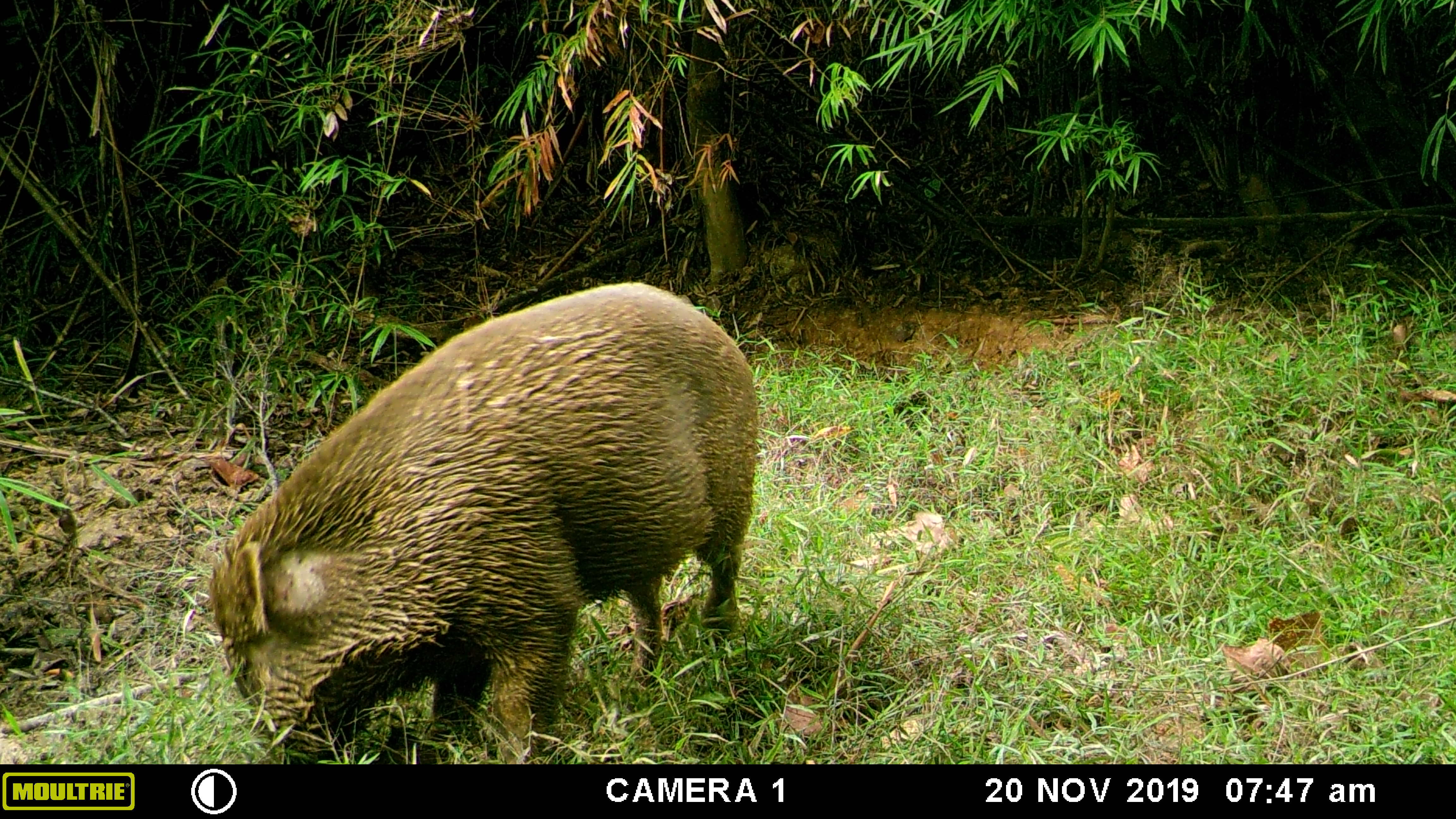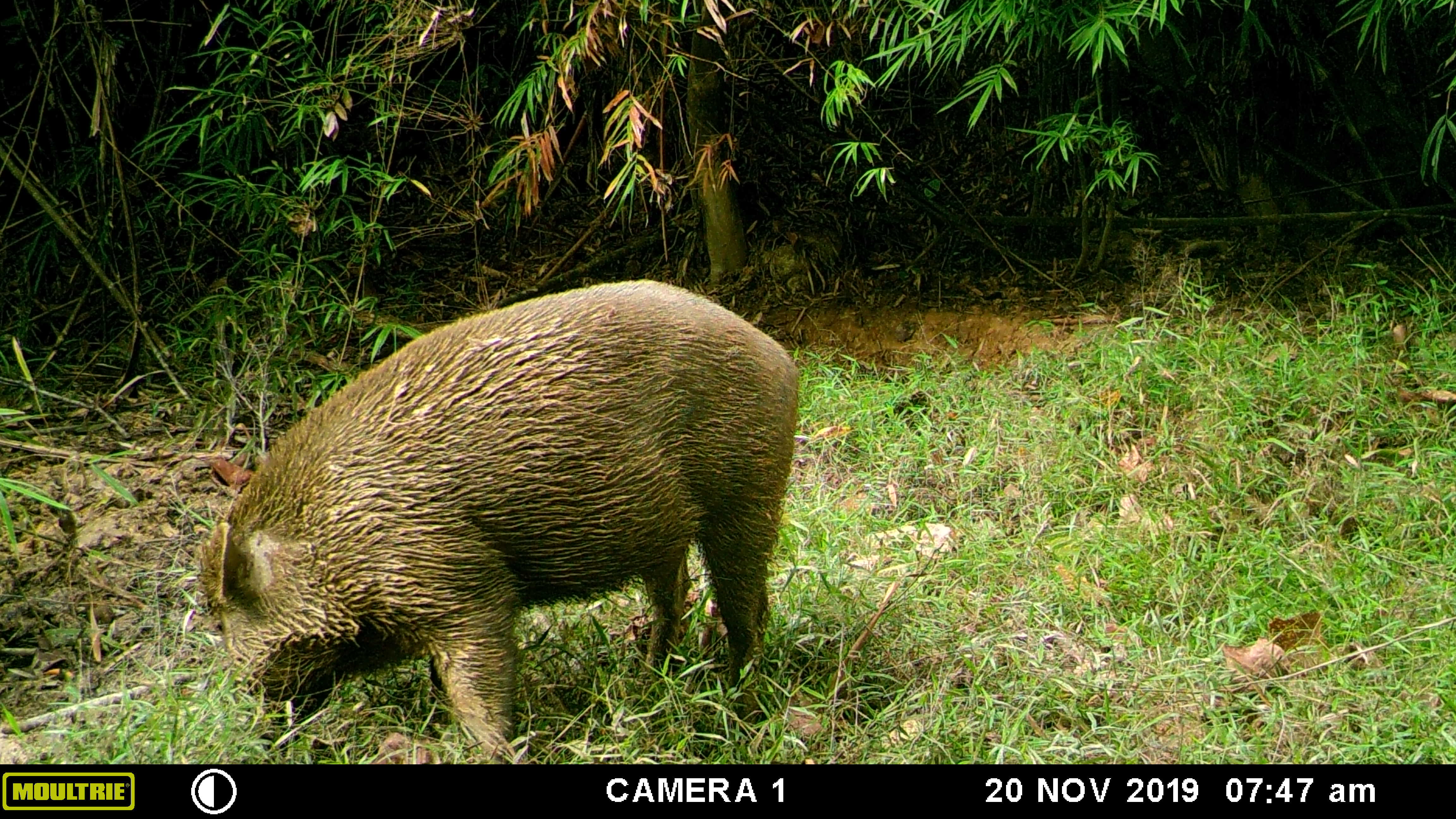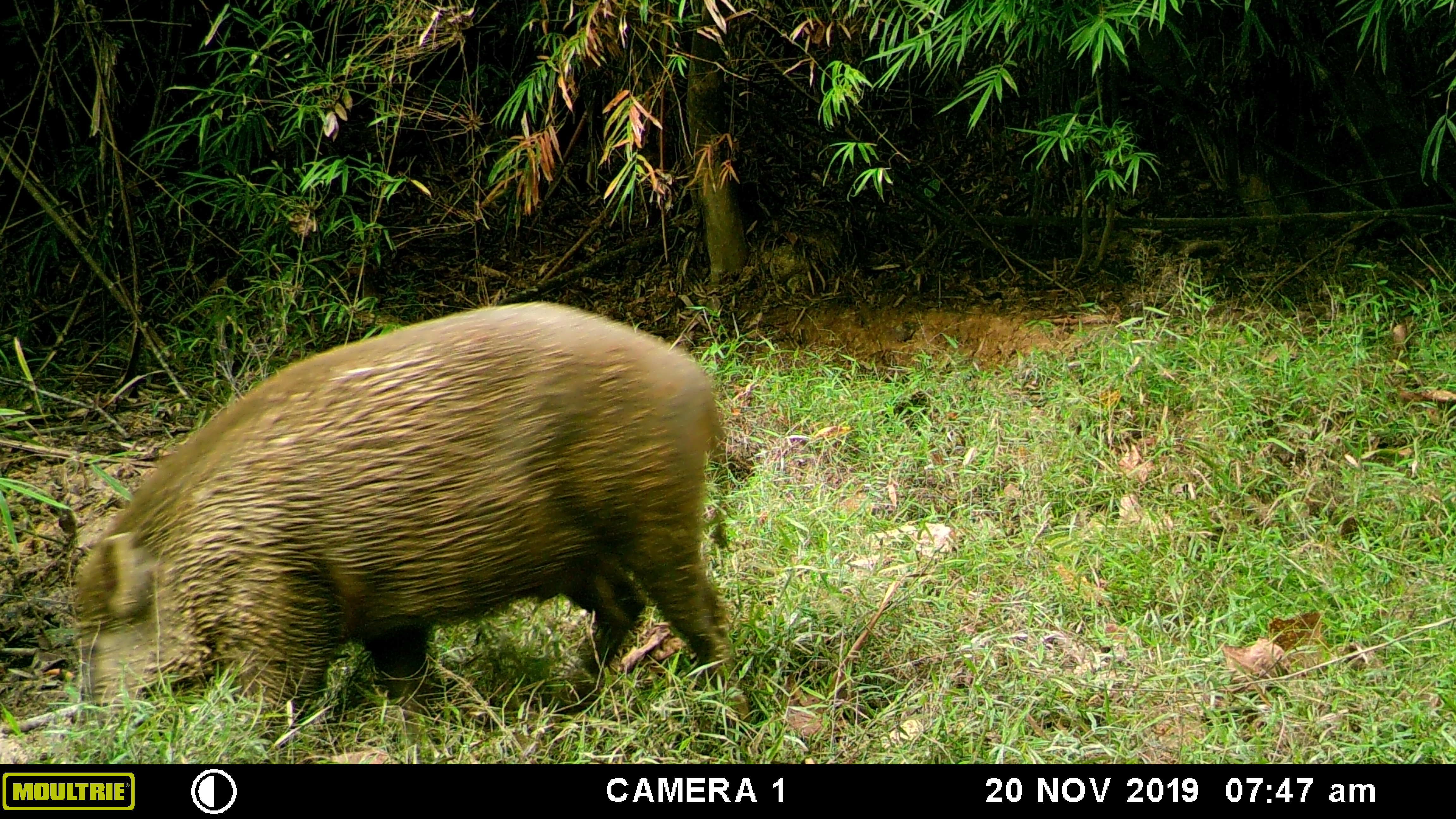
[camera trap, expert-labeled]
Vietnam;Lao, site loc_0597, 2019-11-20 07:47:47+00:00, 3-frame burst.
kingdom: Animalia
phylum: Chordata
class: Mammalia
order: Artiodactyla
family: Suidae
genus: Sus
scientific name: Sus scrofa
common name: eurasian wild pig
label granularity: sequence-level